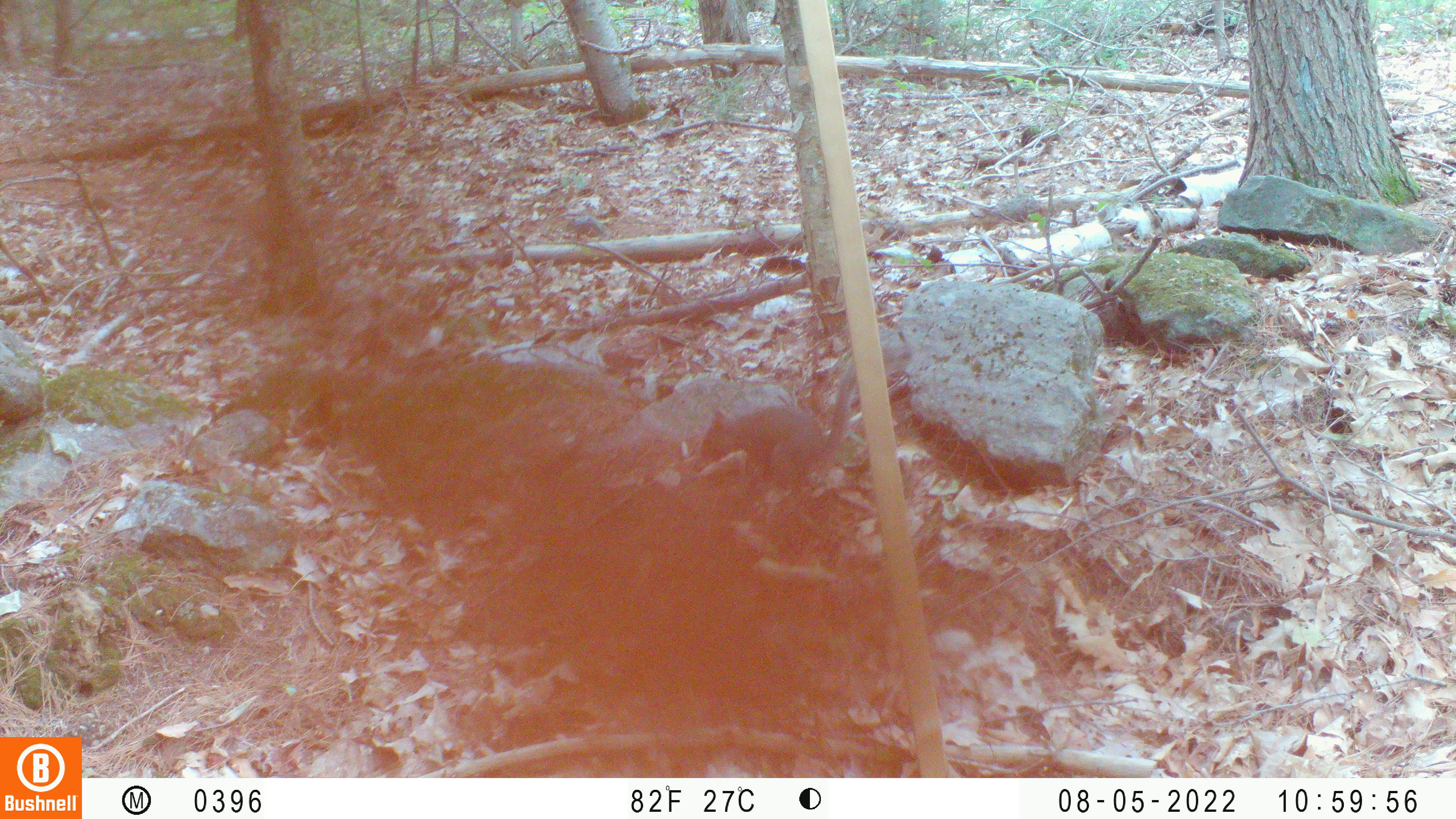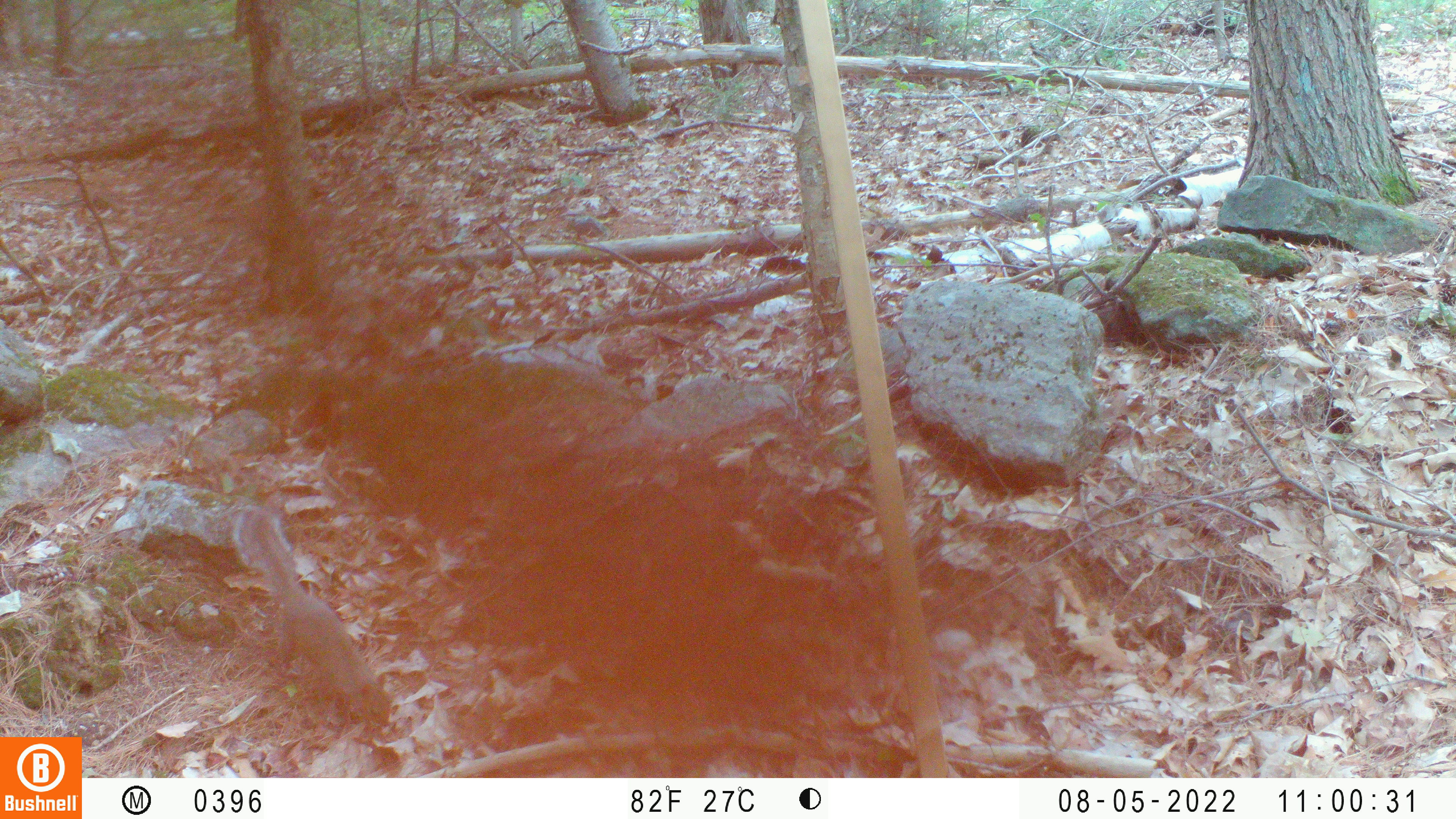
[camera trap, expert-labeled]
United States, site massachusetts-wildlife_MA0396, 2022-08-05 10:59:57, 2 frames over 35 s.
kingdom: Animalia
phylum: Chordata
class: Mammalia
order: Rodentia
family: Sciuridae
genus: Sciurus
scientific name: Sciurus carolinensis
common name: gray squirrel